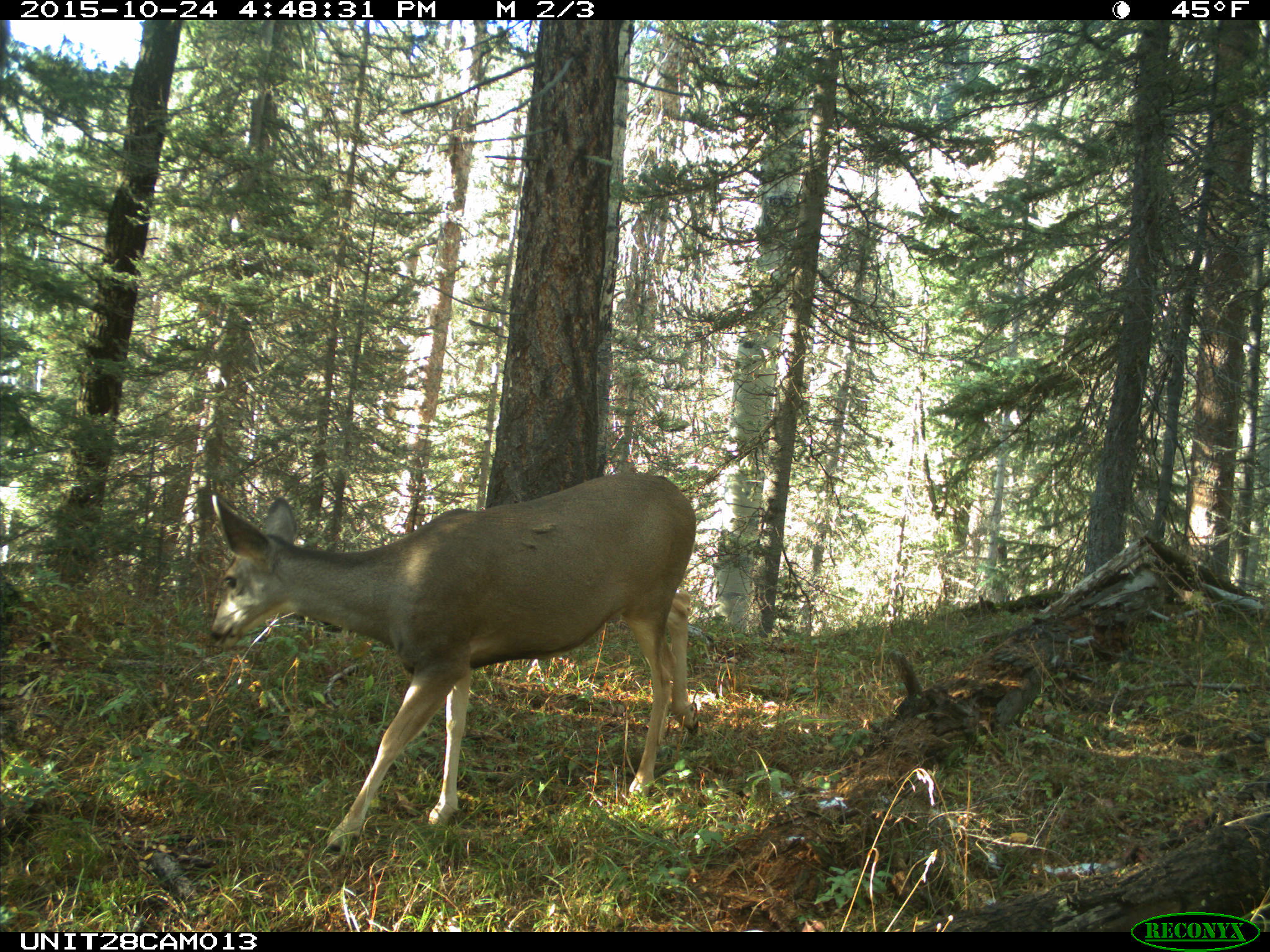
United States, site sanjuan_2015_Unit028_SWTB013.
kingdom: Animalia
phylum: Chordata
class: Mammalia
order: Artiodactyla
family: Cervidae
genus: Odocoileus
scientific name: Odocoileus hemionus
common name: mule deer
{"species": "Odocoileus hemionus (mule deer)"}